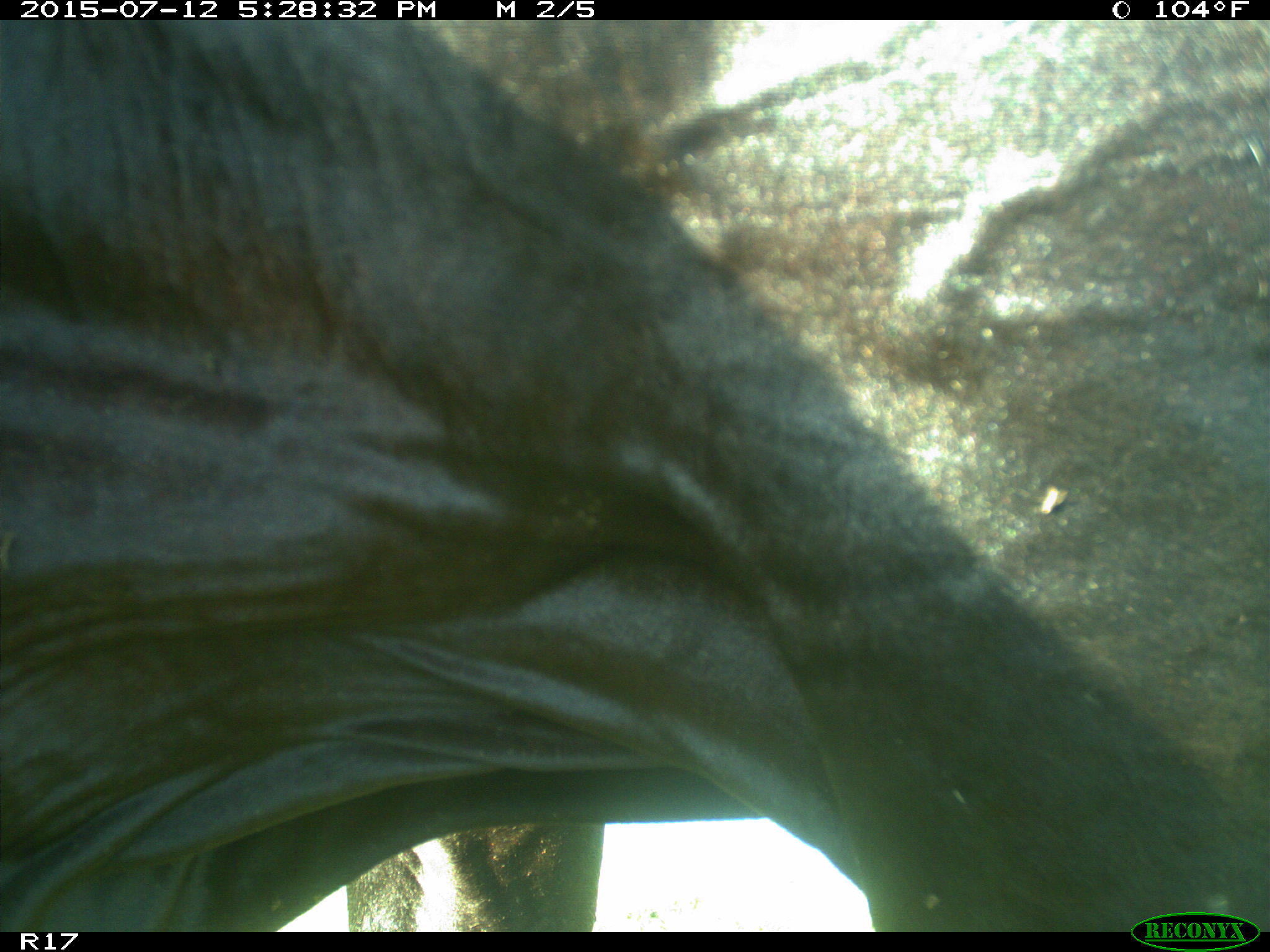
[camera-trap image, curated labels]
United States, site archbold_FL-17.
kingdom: Animalia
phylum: Chordata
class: Mammalia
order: Artiodactyla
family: Bovidae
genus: Bos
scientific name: Bos taurus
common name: domestic cow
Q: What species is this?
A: Bos taurus (domestic cow).